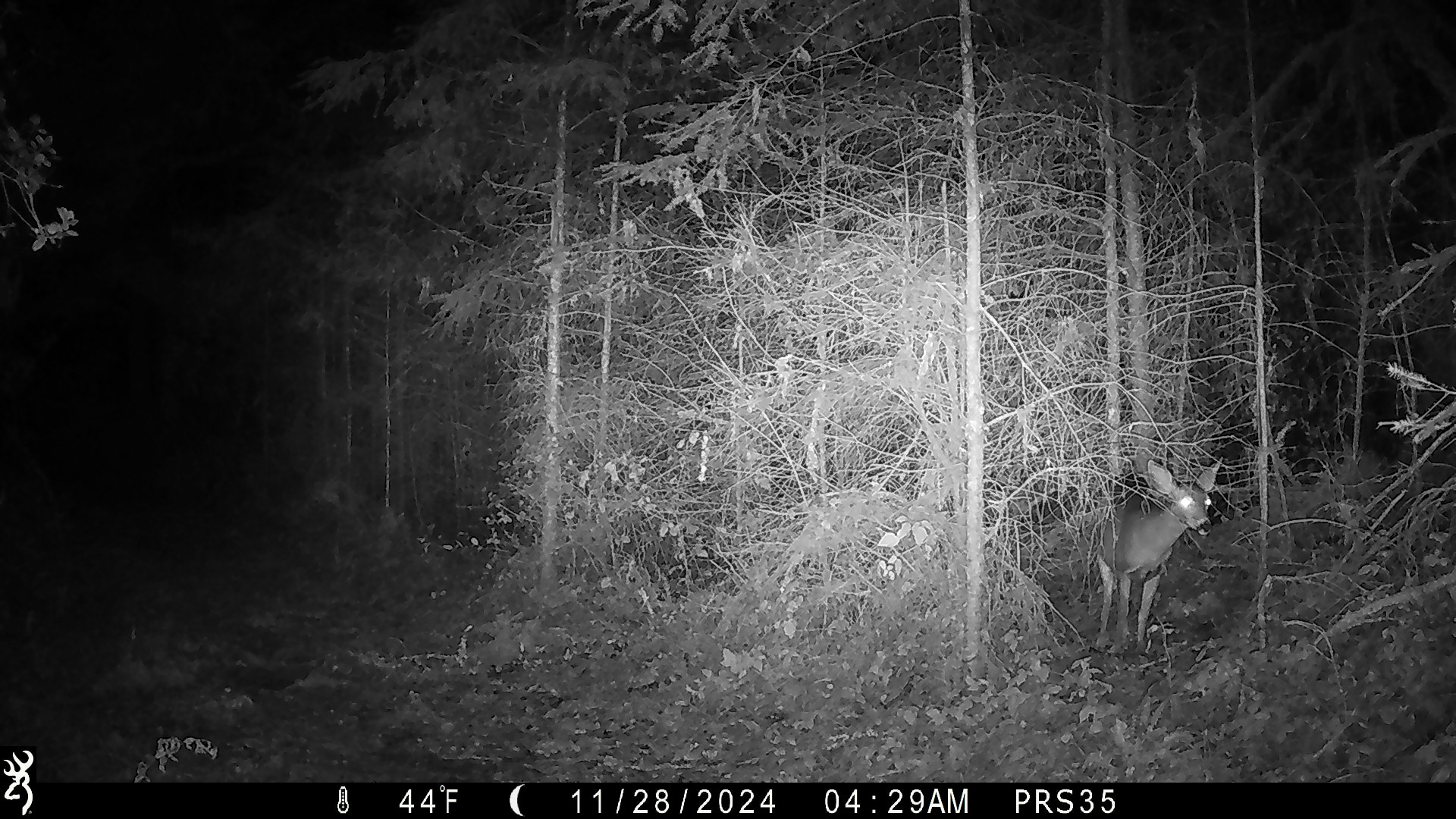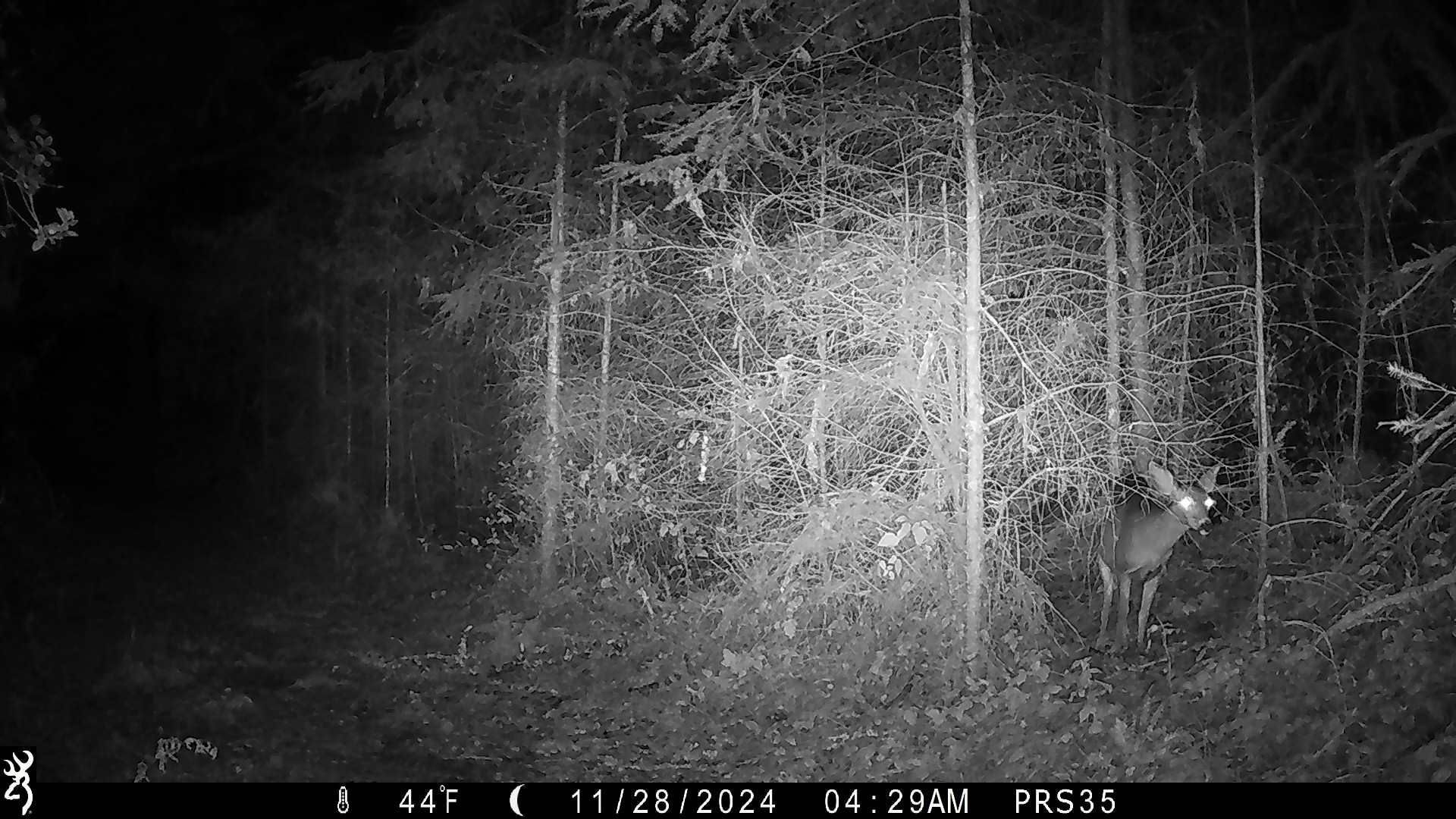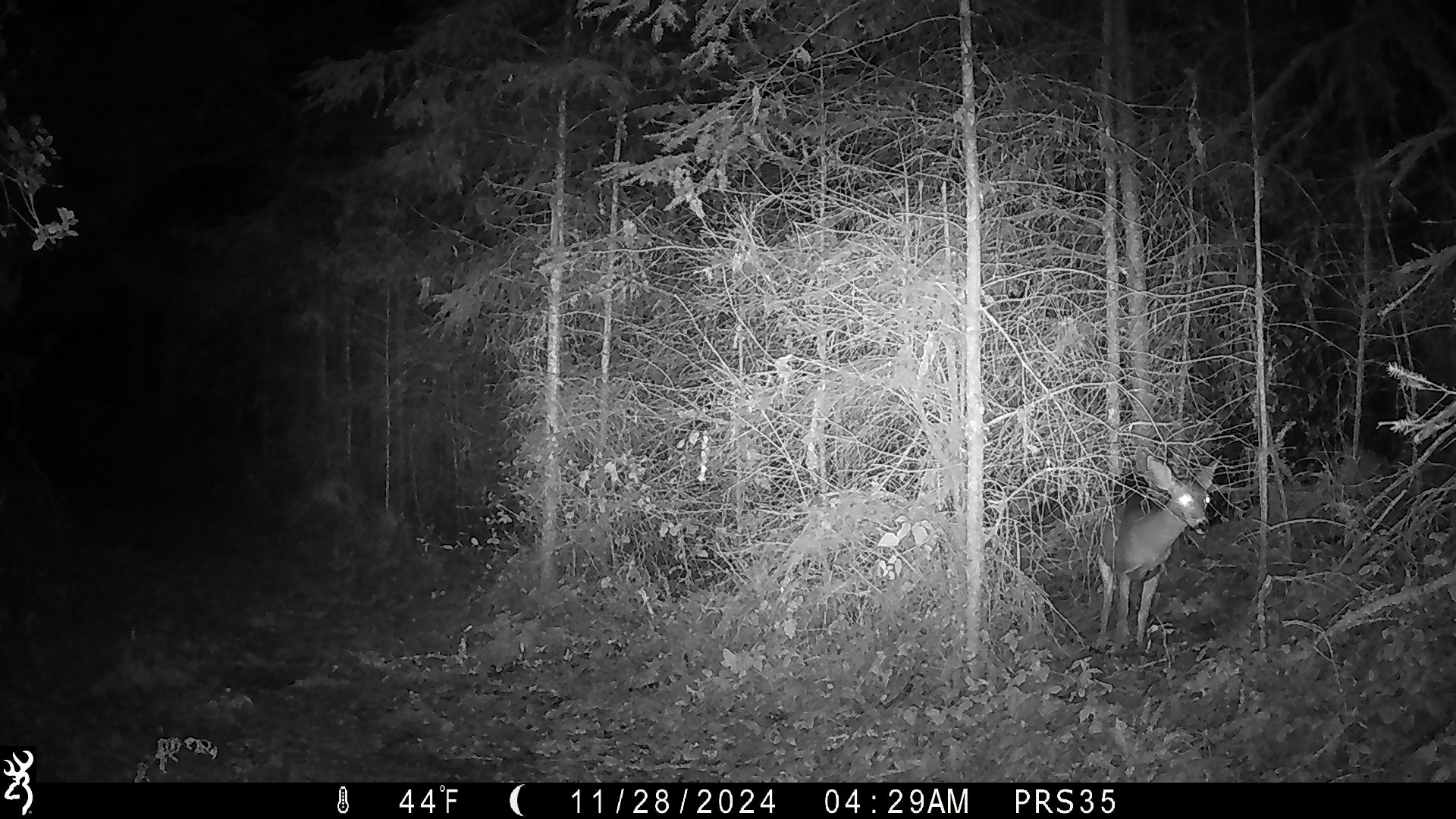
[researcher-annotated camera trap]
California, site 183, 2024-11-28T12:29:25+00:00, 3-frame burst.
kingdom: Animalia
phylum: Chordata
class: Mammalia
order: Artiodactyla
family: Cervidae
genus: Odocoileus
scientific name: Odocoileus hemionus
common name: mule deer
Mule deer (Odocoileus hemionus).